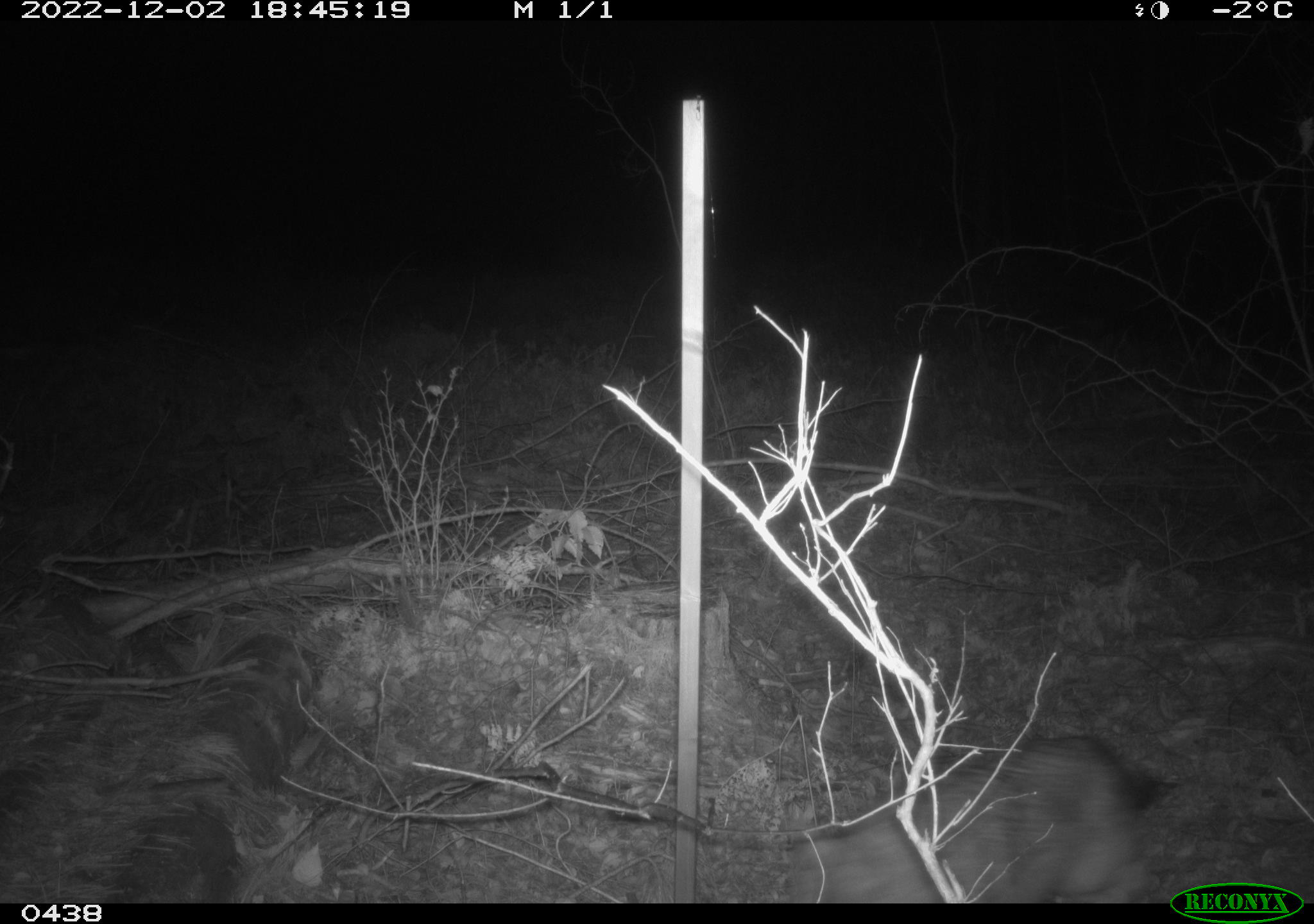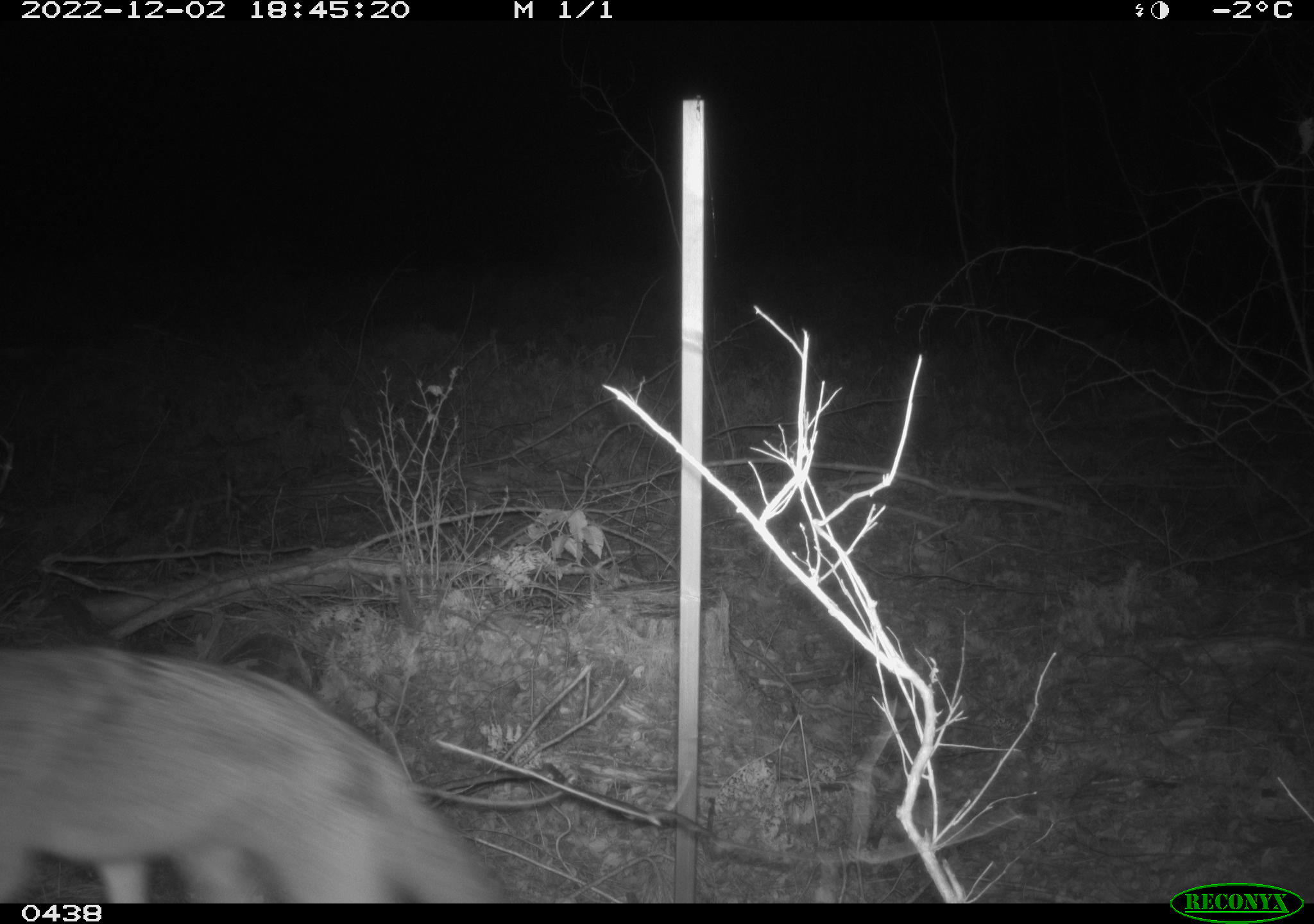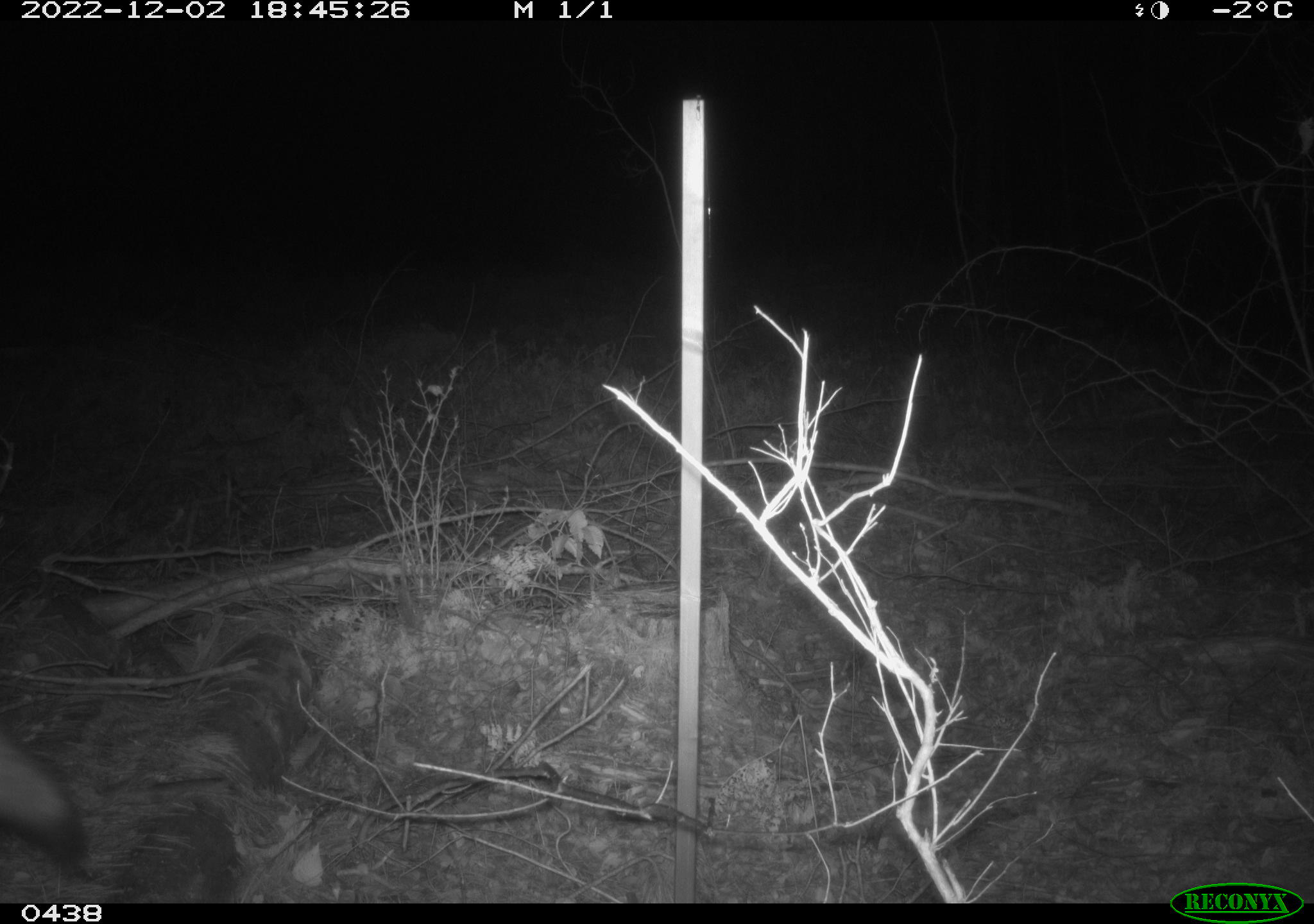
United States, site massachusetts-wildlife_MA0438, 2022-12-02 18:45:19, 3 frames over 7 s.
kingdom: Animalia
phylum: Chordata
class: Mammalia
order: Carnivora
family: Canidae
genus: Canis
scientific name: Canis latrans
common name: coyote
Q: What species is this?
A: Coyote (Canis latrans).